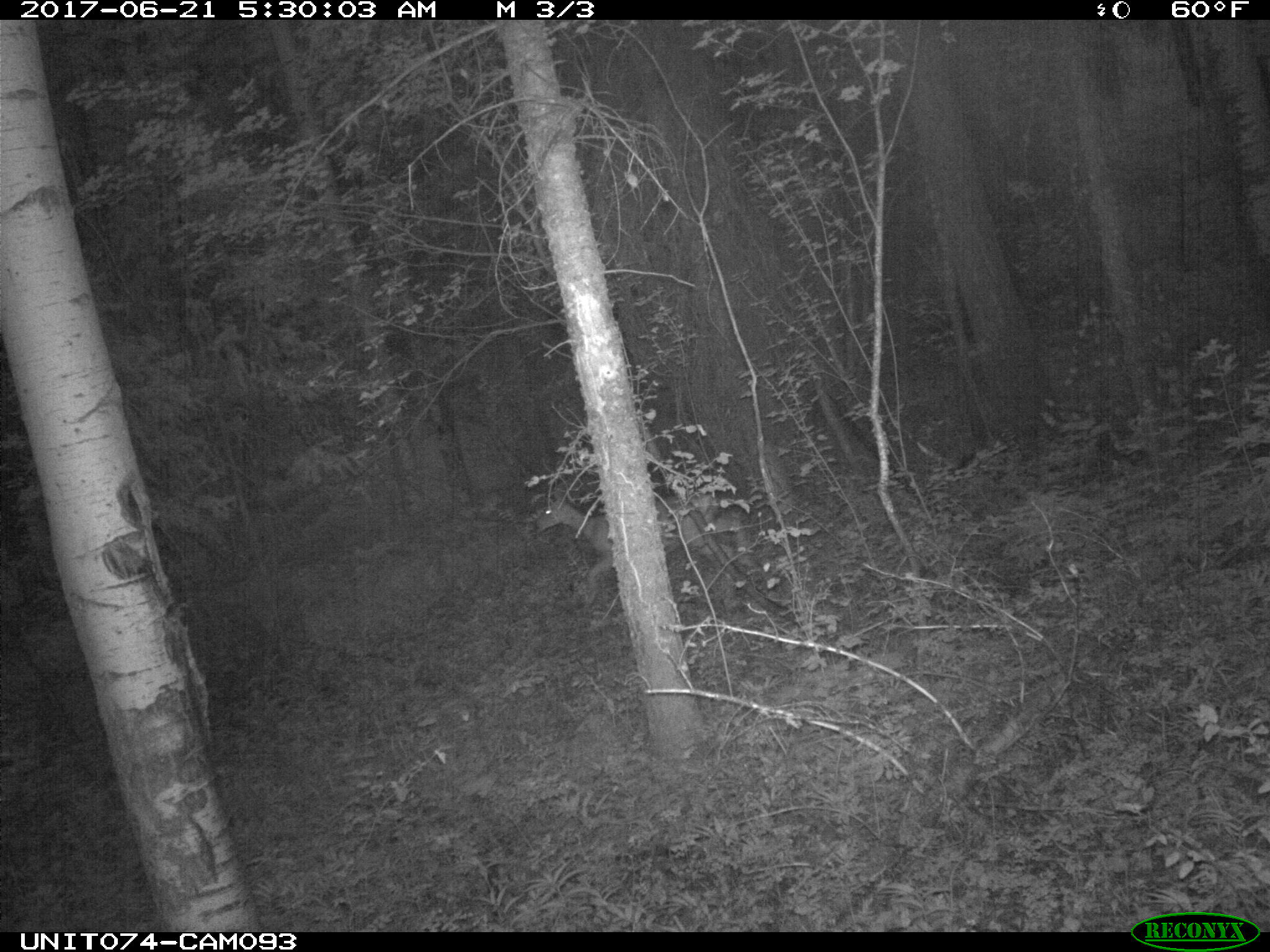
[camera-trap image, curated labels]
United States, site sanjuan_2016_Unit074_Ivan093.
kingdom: Animalia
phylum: Chordata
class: Mammalia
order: Artiodactyla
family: Cervidae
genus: Odocoileus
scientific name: Odocoileus hemionus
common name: mule deer